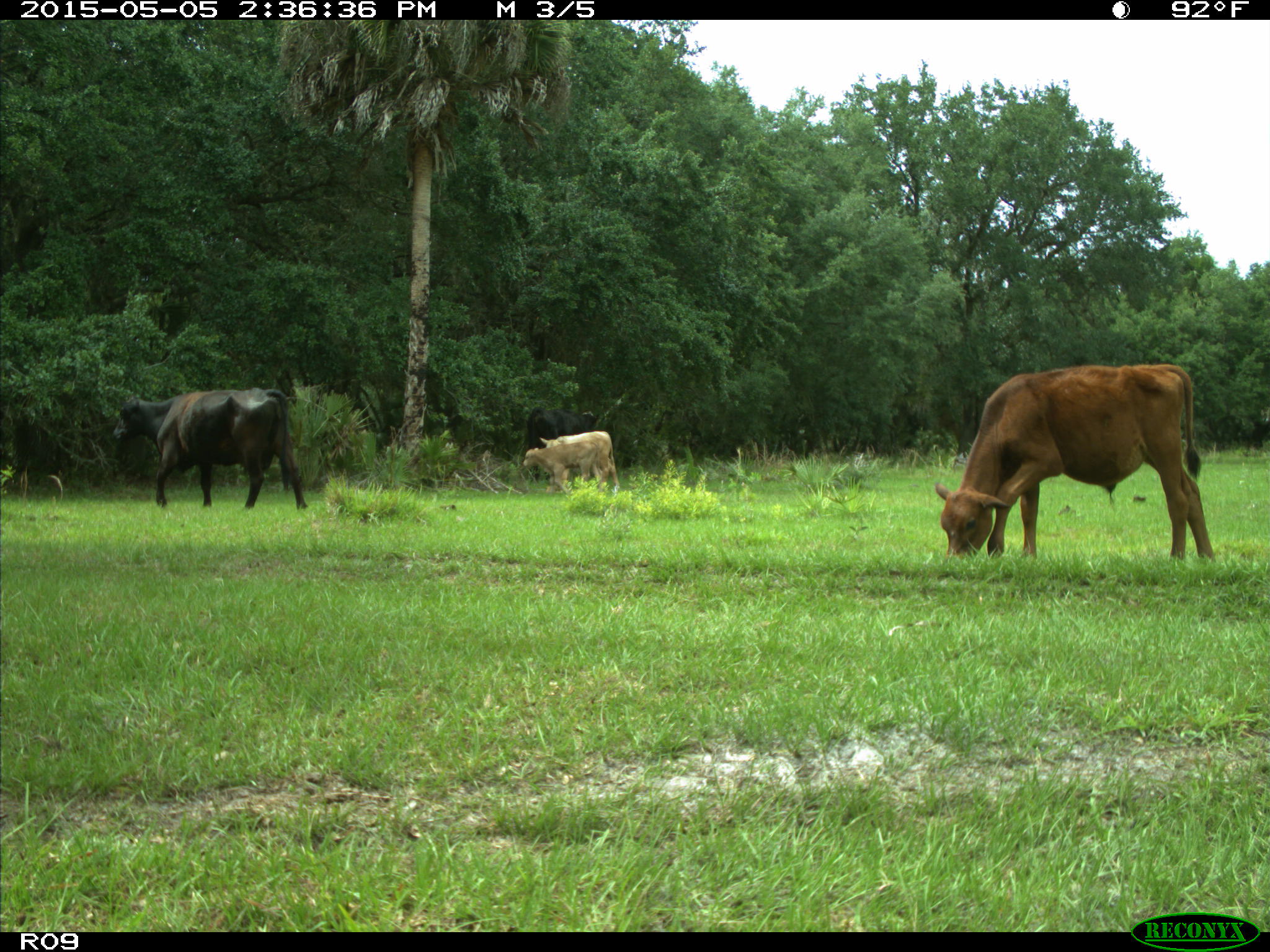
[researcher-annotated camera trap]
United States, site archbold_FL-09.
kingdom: Animalia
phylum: Chordata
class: Mammalia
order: Artiodactyla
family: Bovidae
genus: Bos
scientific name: Bos taurus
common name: domestic cow